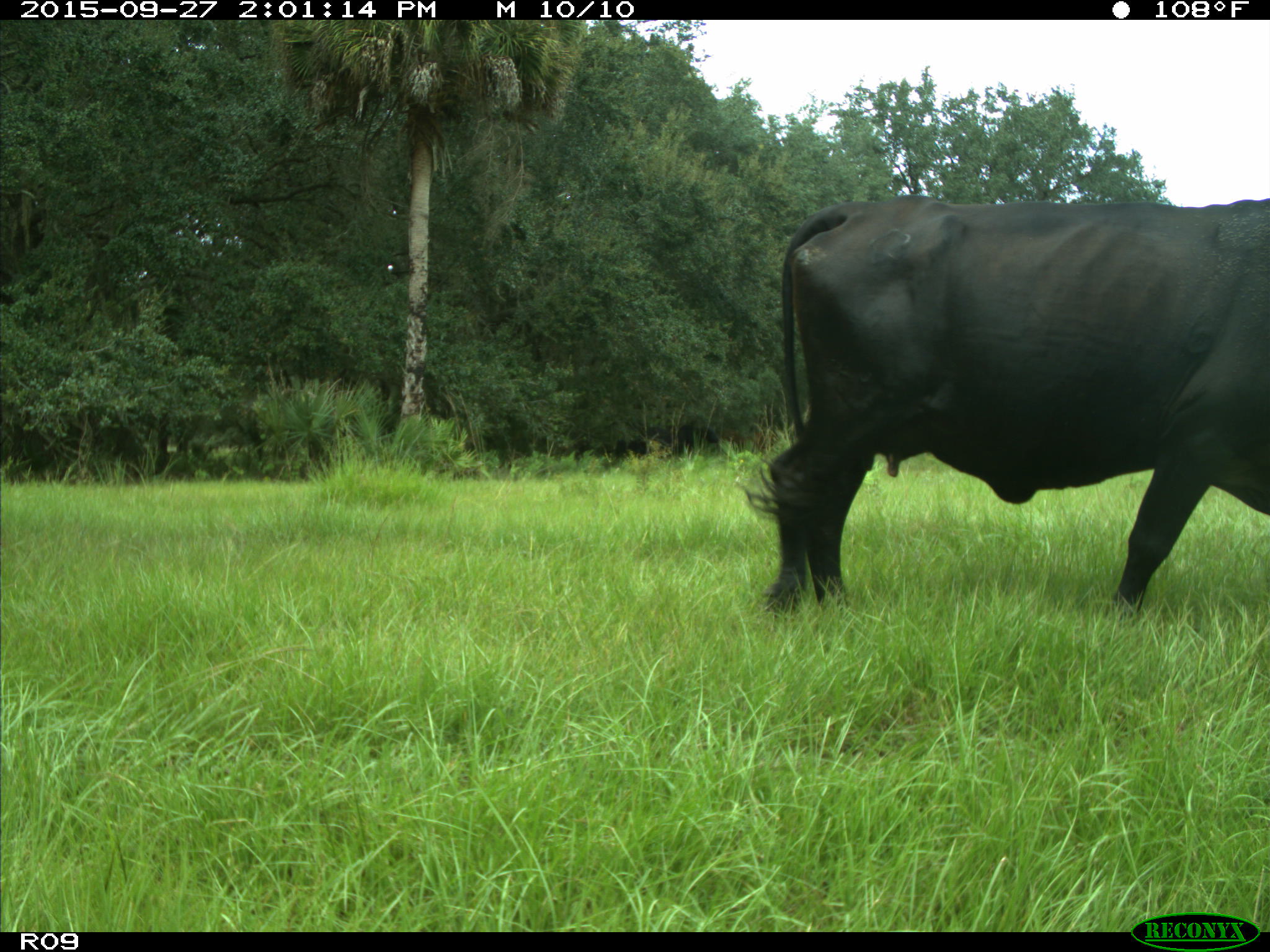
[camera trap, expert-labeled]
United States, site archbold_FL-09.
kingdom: Animalia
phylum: Chordata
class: Mammalia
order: Artiodactyla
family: Bovidae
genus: Bos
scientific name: Bos taurus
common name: domestic cow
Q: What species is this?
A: Bos taurus (domestic cow).